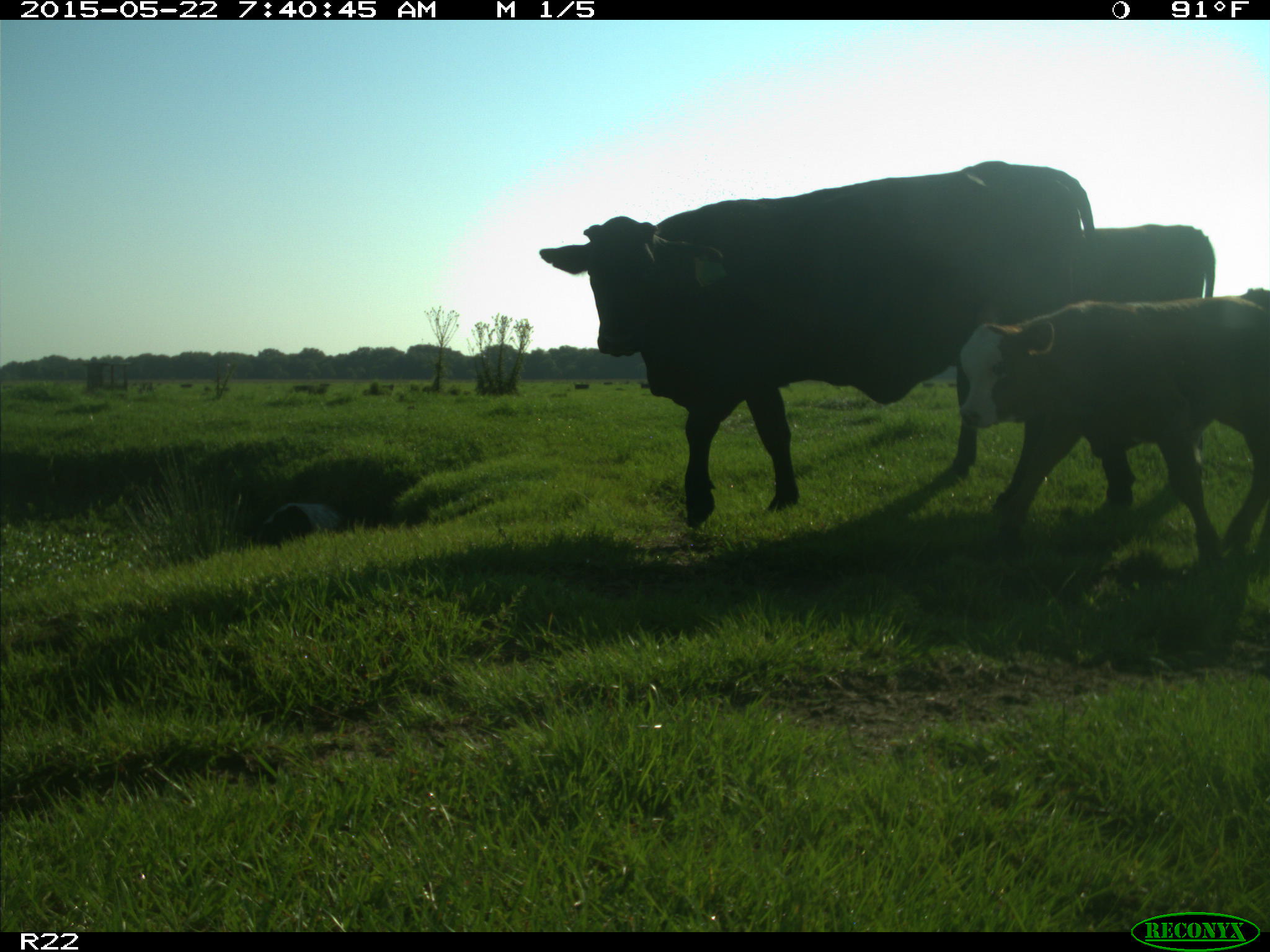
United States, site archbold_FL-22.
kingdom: Animalia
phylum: Chordata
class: Mammalia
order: Artiodactyla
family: Bovidae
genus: Bos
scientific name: Bos taurus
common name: domestic cow